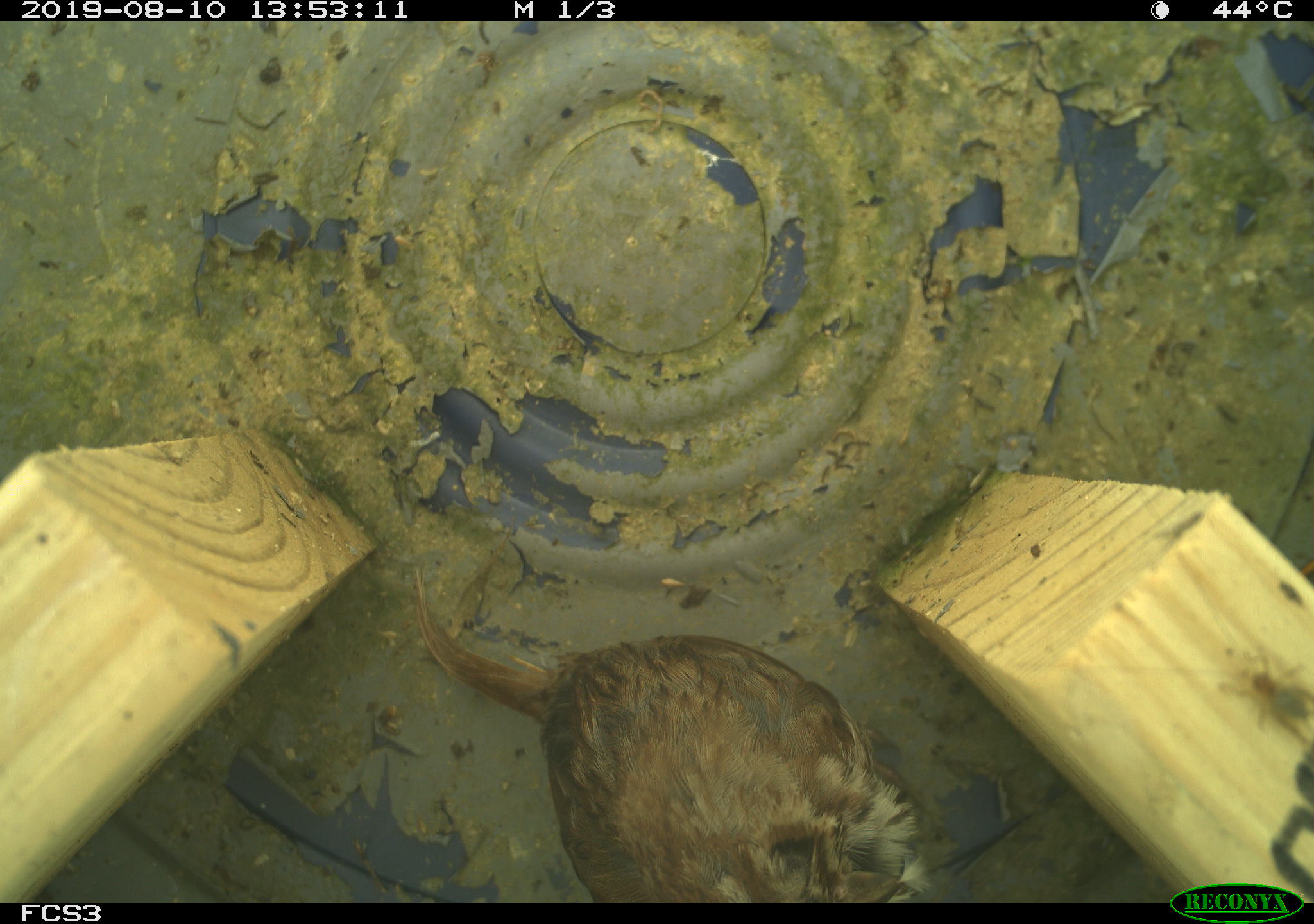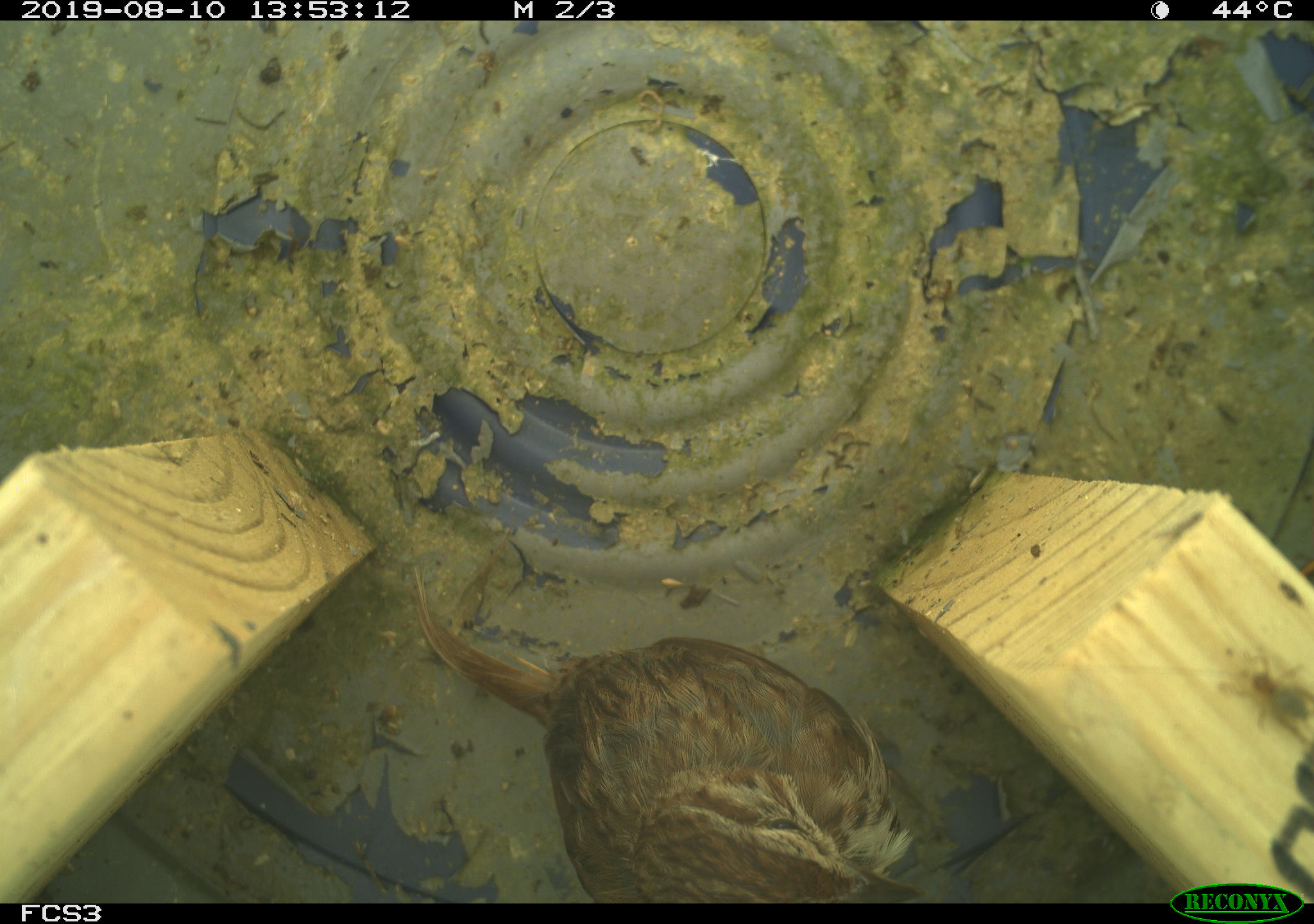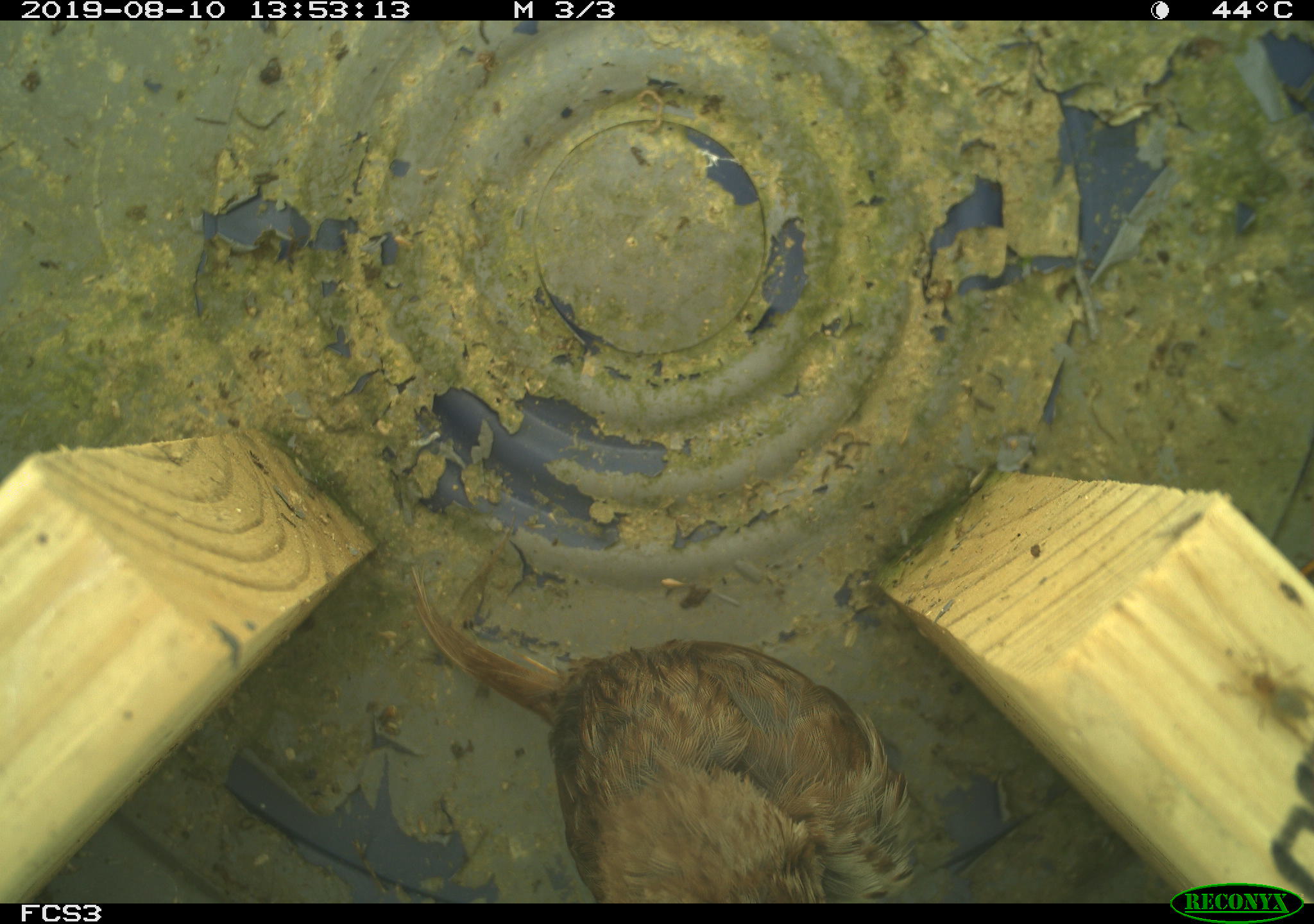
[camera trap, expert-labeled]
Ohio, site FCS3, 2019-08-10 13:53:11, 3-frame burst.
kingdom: Animalia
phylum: Chordata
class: Aves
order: Passeriformes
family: Passerellidae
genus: Melospiza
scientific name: Melospiza melodia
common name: song sparrow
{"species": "song sparrow (Melospiza melodia)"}